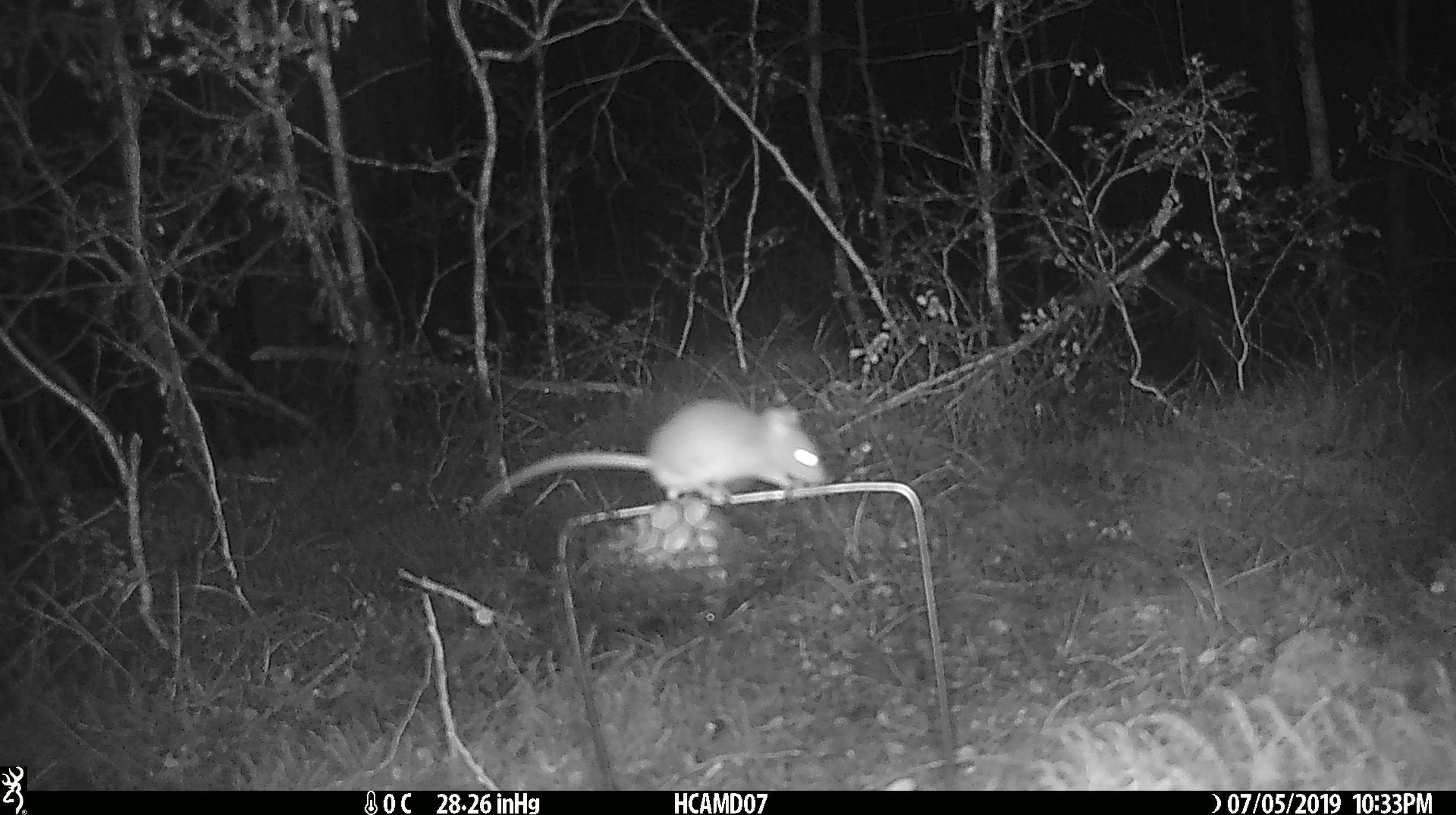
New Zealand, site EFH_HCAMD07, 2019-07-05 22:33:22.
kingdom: Animalia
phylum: Chordata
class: Mammalia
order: Rodentia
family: Muridae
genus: Mus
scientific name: Mus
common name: mouse